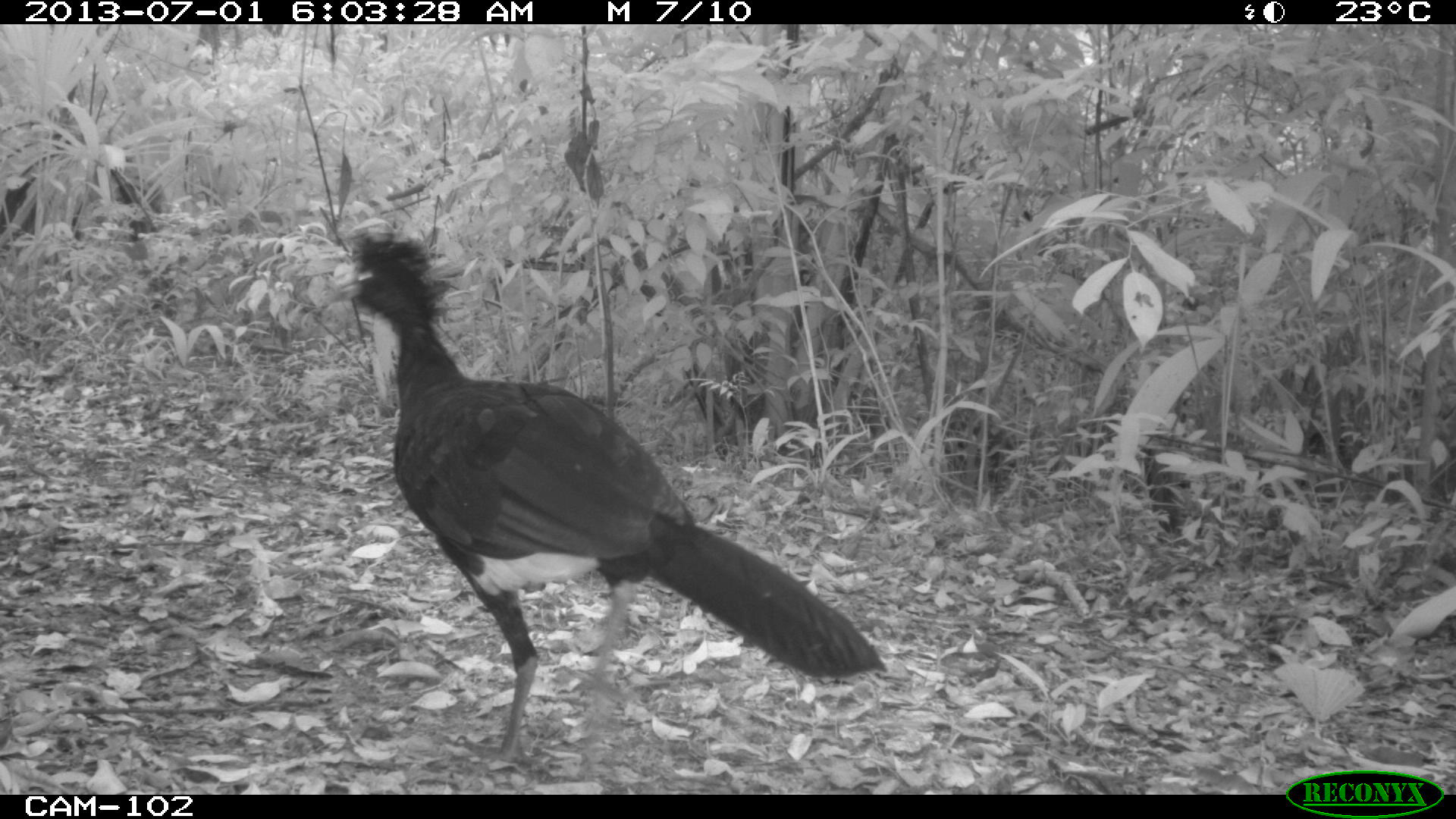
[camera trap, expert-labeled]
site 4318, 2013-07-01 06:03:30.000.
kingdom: Animalia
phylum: Chordata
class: Aves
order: Galliformes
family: Cracidae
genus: Crax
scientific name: Crax rubra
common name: great curassow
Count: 1.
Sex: male.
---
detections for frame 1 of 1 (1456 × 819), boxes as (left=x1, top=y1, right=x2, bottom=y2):
crax rubra: (left=317, top=222, right=887, bottom=778)